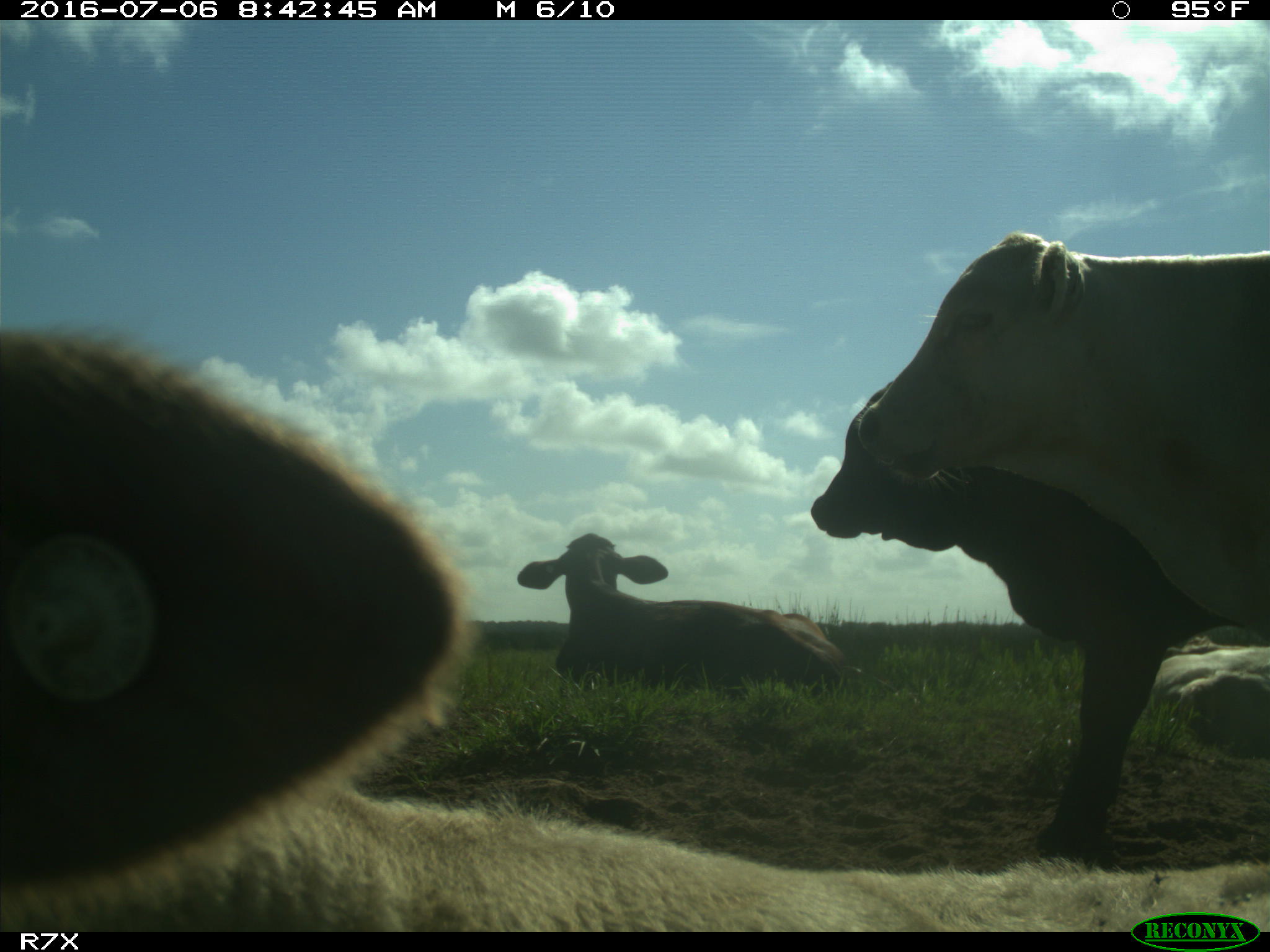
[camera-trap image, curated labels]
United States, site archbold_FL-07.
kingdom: Animalia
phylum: Chordata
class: Mammalia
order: Artiodactyla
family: Bovidae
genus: Bos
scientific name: Bos taurus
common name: domestic cow